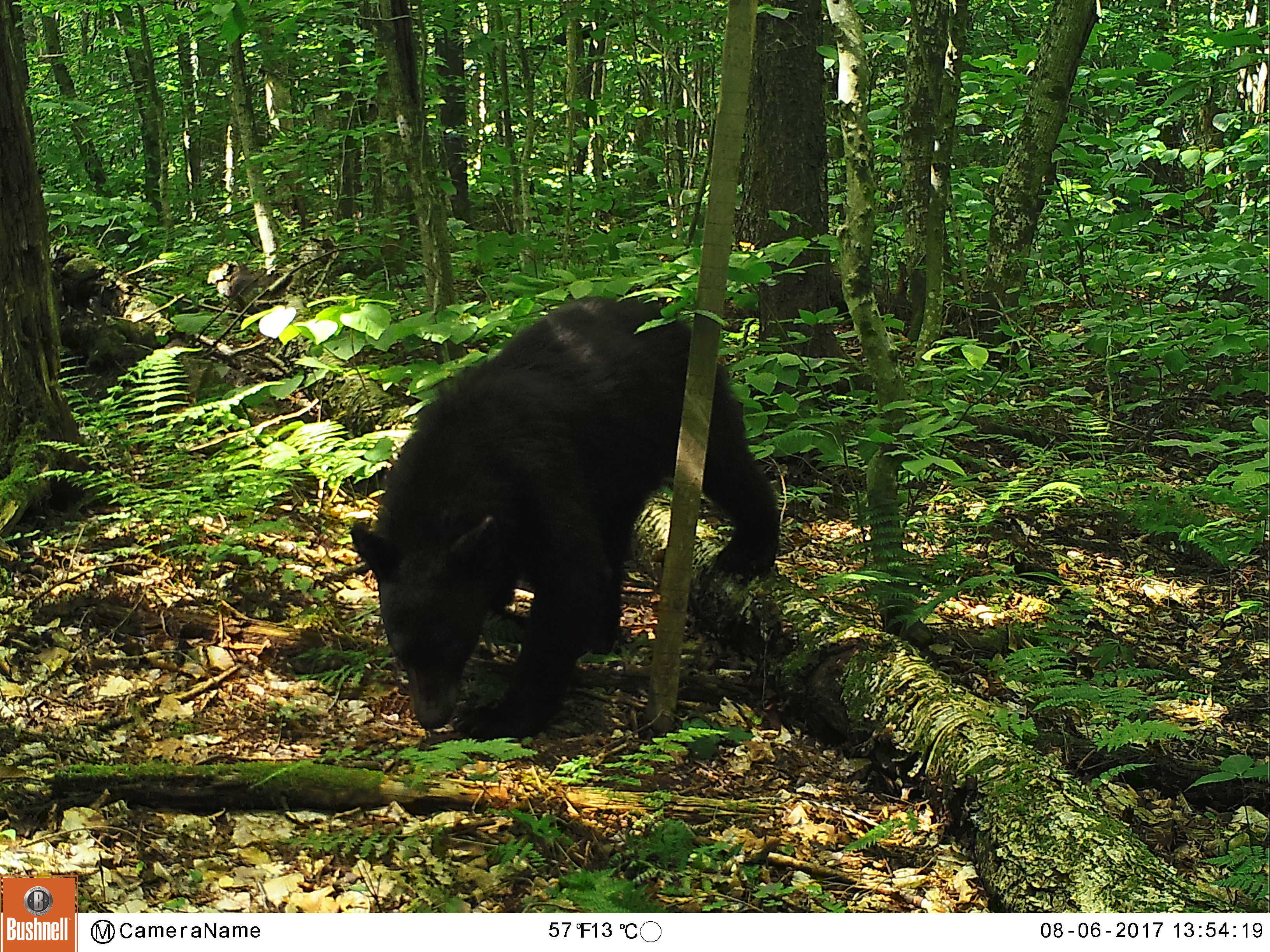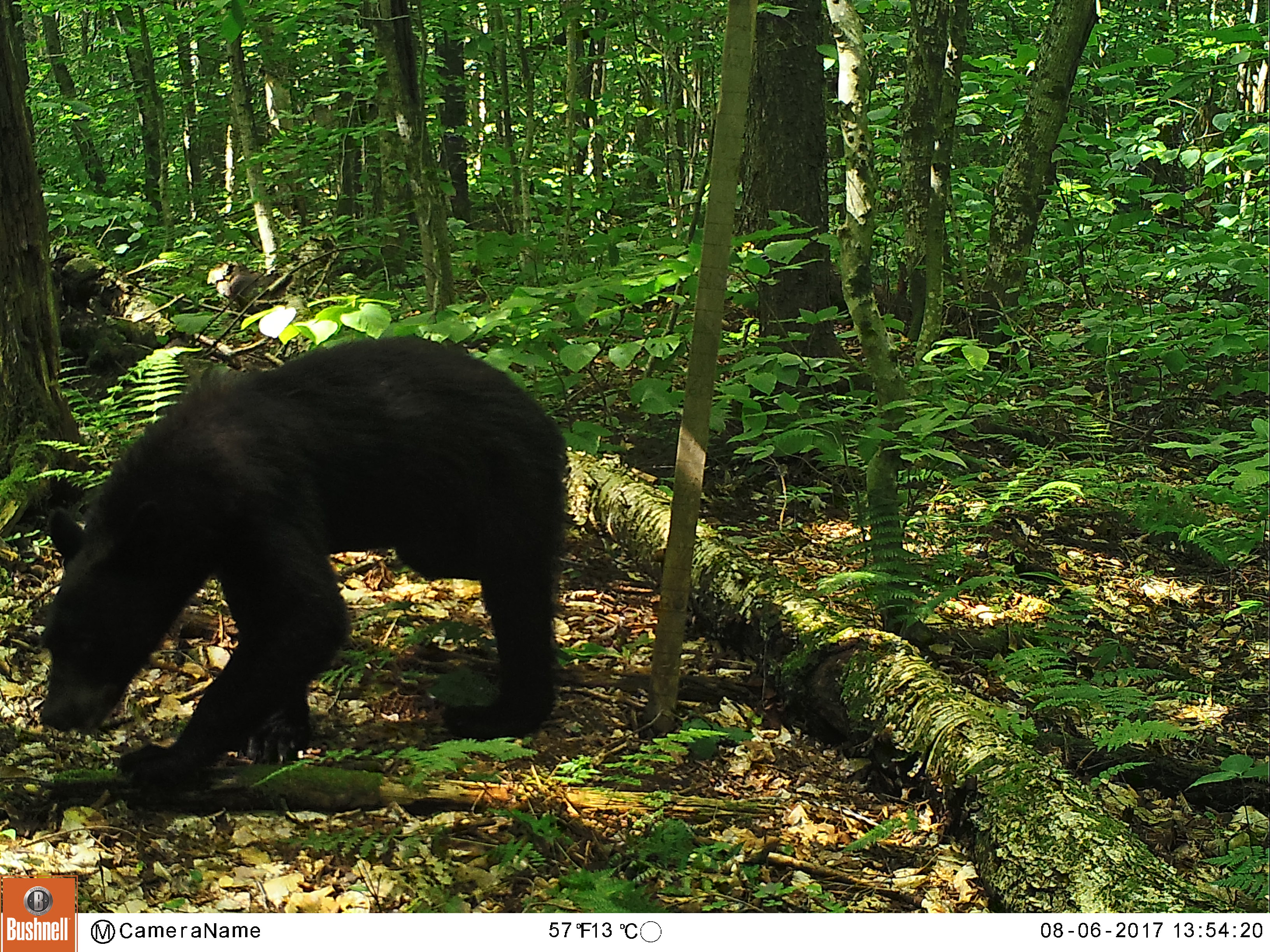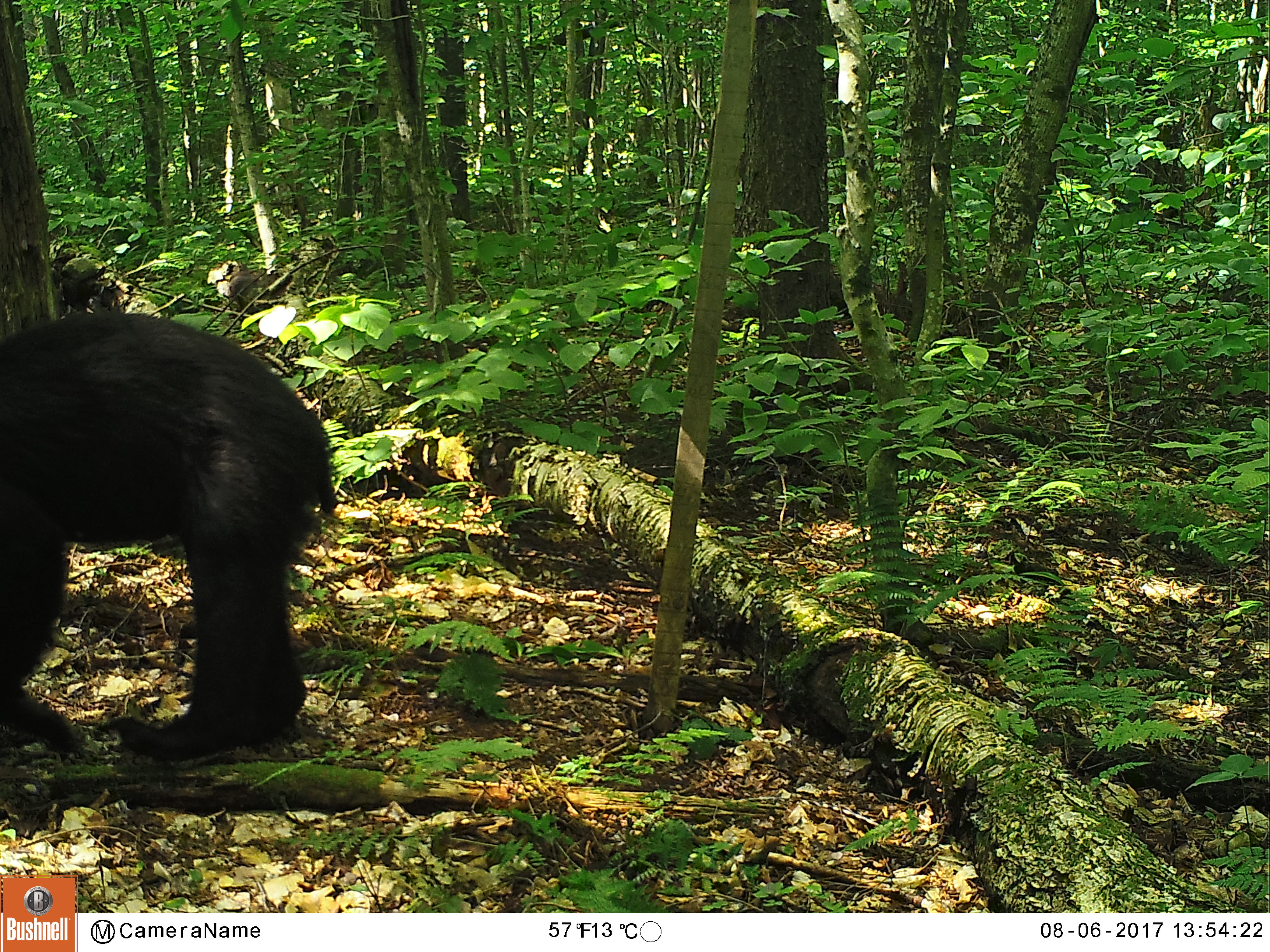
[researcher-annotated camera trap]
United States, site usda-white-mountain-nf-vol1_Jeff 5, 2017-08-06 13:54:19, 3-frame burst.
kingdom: Animalia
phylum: Chordata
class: Mammalia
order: Carnivora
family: Ursidae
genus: Ursus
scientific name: Ursus americanus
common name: black bear